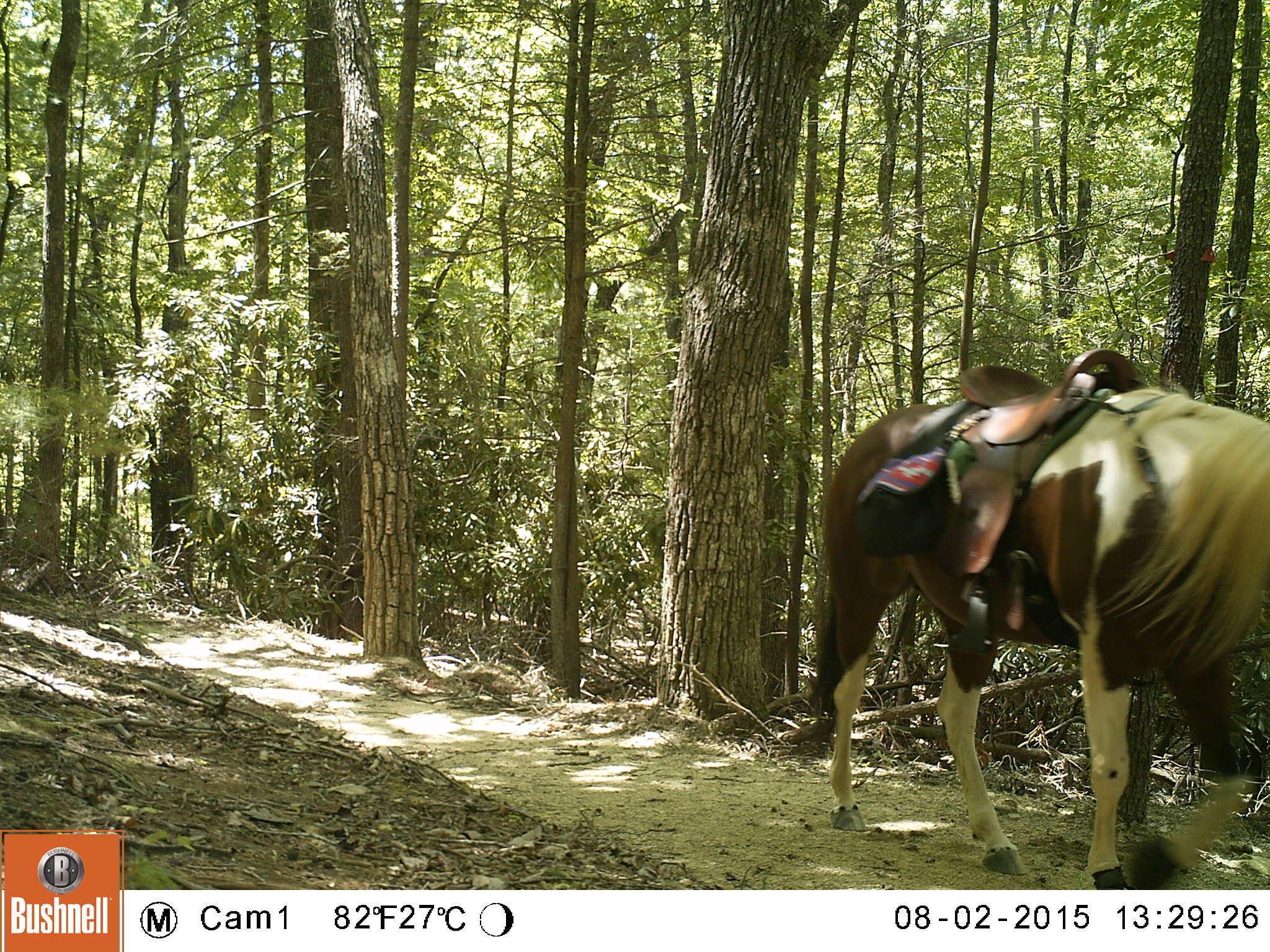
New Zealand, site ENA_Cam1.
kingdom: Animalia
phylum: Chordata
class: Mammalia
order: Perissodactyla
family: Equidae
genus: Equus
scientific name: Equus caballus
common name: horse